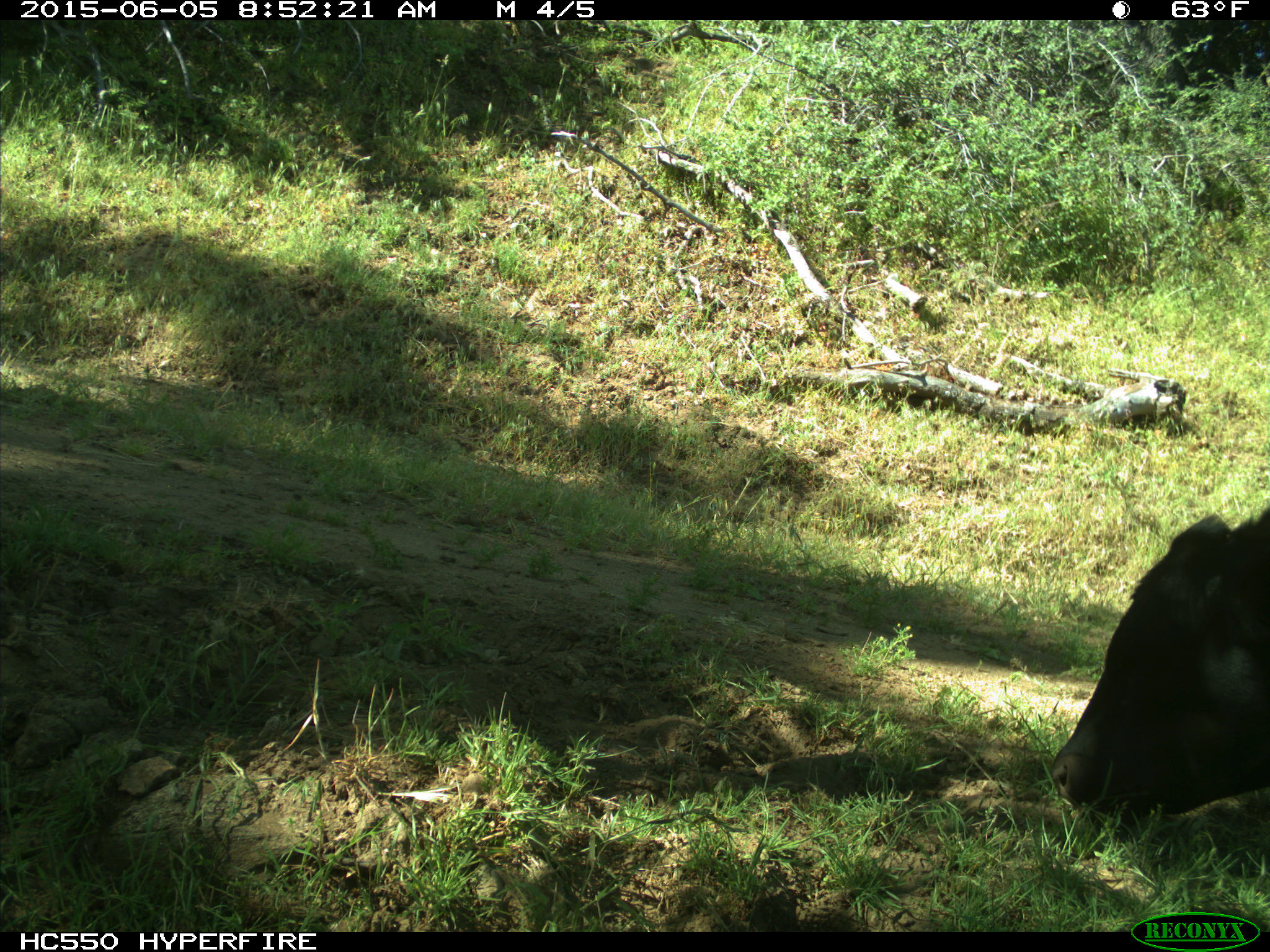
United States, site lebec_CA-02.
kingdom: Animalia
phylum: Chordata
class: Mammalia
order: Artiodactyla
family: Bovidae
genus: Bos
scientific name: Bos taurus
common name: domestic cow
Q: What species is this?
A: Bos taurus (domestic cow).